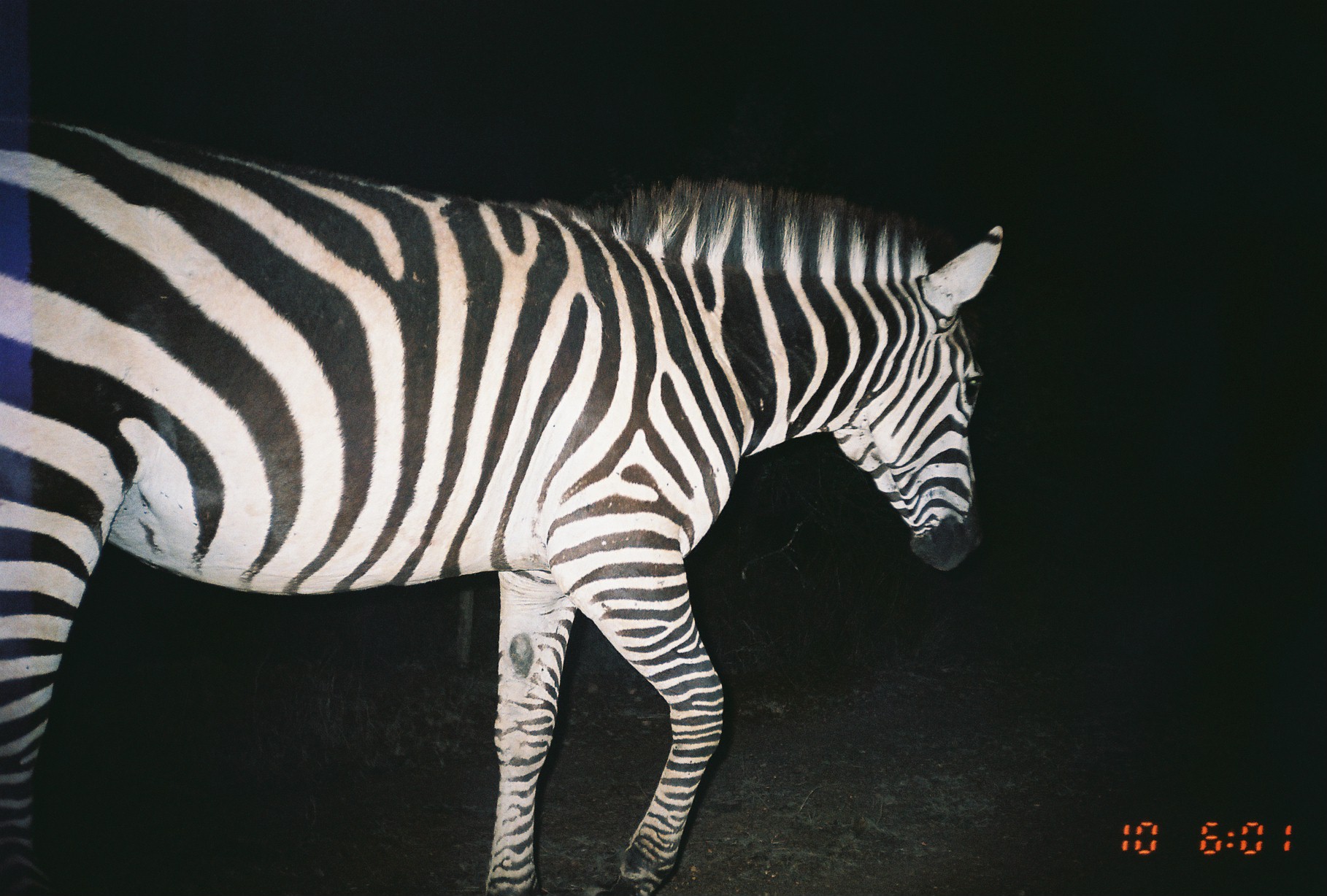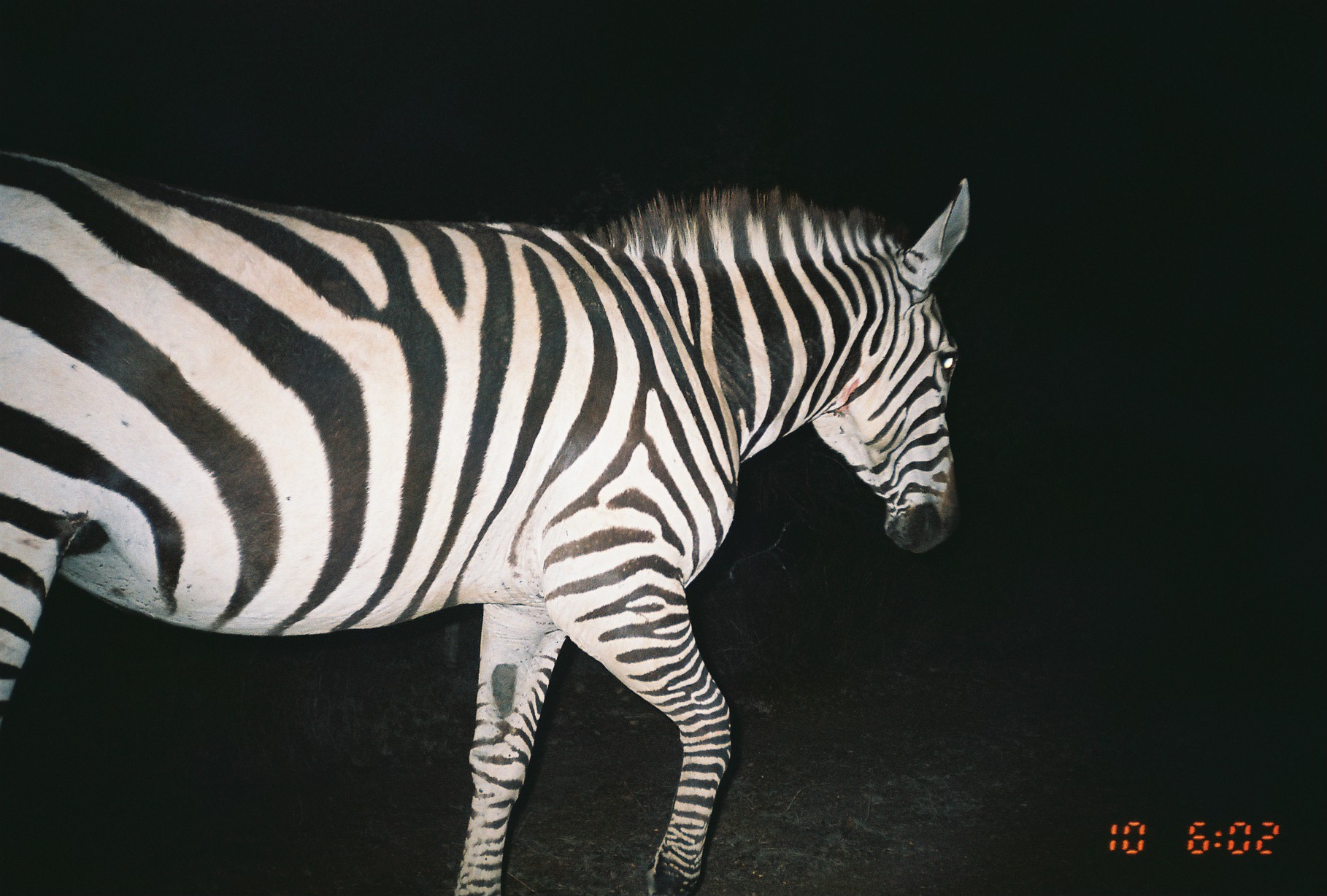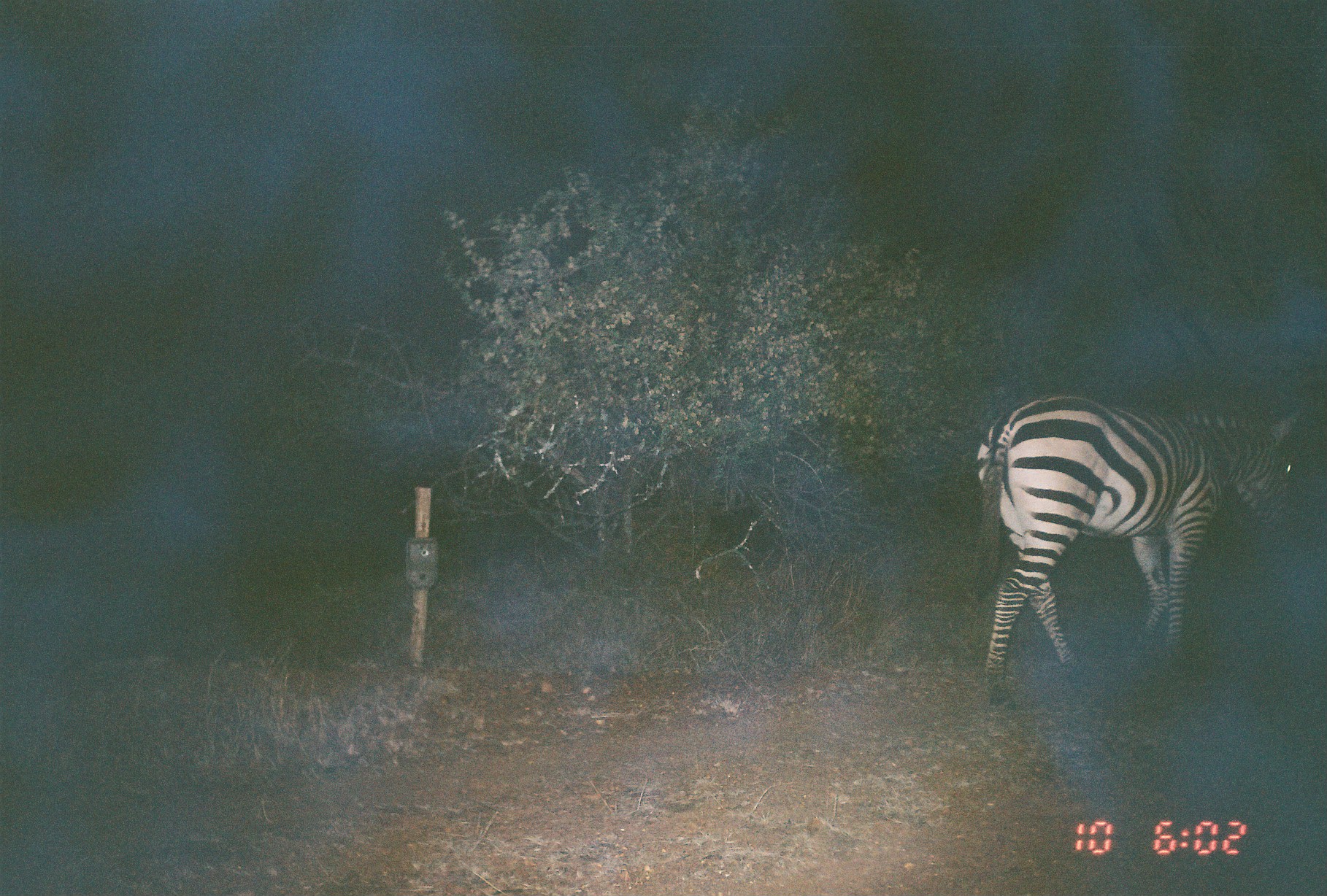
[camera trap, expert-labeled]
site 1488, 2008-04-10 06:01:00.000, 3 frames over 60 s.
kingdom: Animalia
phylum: Chordata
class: Mammalia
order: Perissodactyla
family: Equidae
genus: Equus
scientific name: Equus quagga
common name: plains zebra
Equus quagga (plains zebra), count 1.